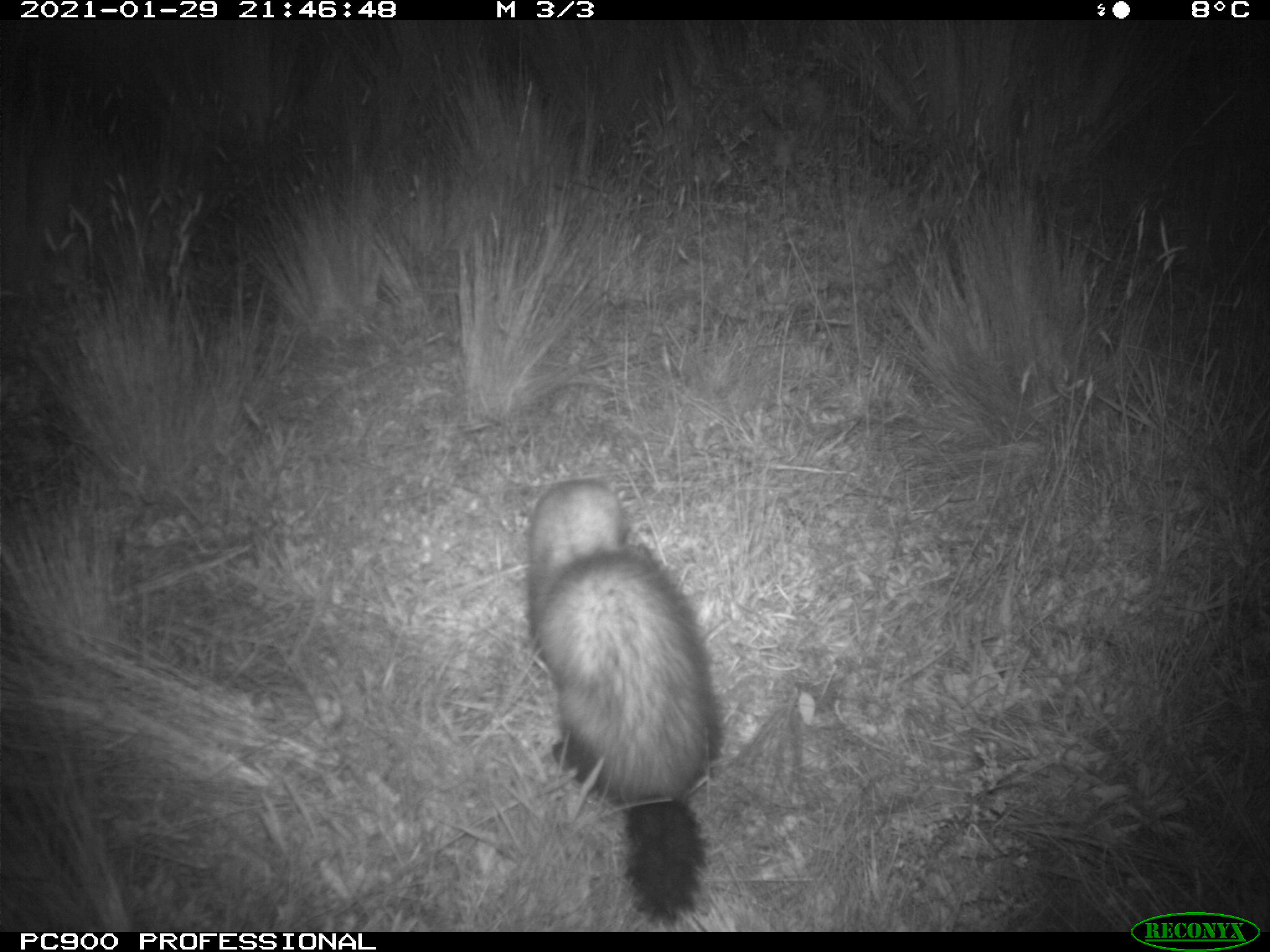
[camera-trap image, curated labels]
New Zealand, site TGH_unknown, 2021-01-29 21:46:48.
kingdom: Animalia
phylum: Chordata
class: Mammalia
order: Carnivora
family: Mustelidae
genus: Mustela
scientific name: Mustela furo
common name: ferret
Ferret (Mustela furo).